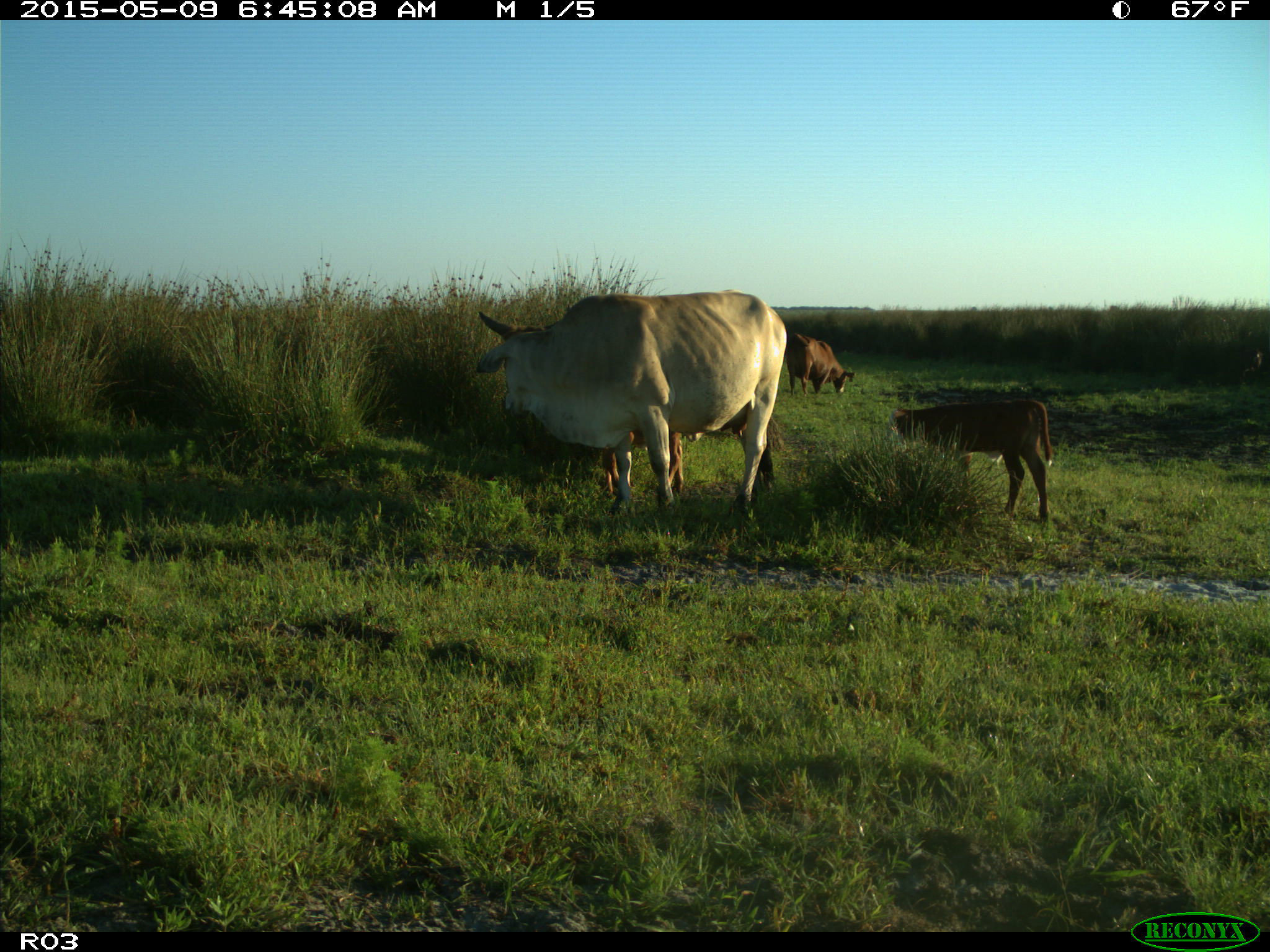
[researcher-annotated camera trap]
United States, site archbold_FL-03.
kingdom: Animalia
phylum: Chordata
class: Mammalia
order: Artiodactyla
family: Bovidae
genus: Bos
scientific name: Bos taurus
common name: domestic cow